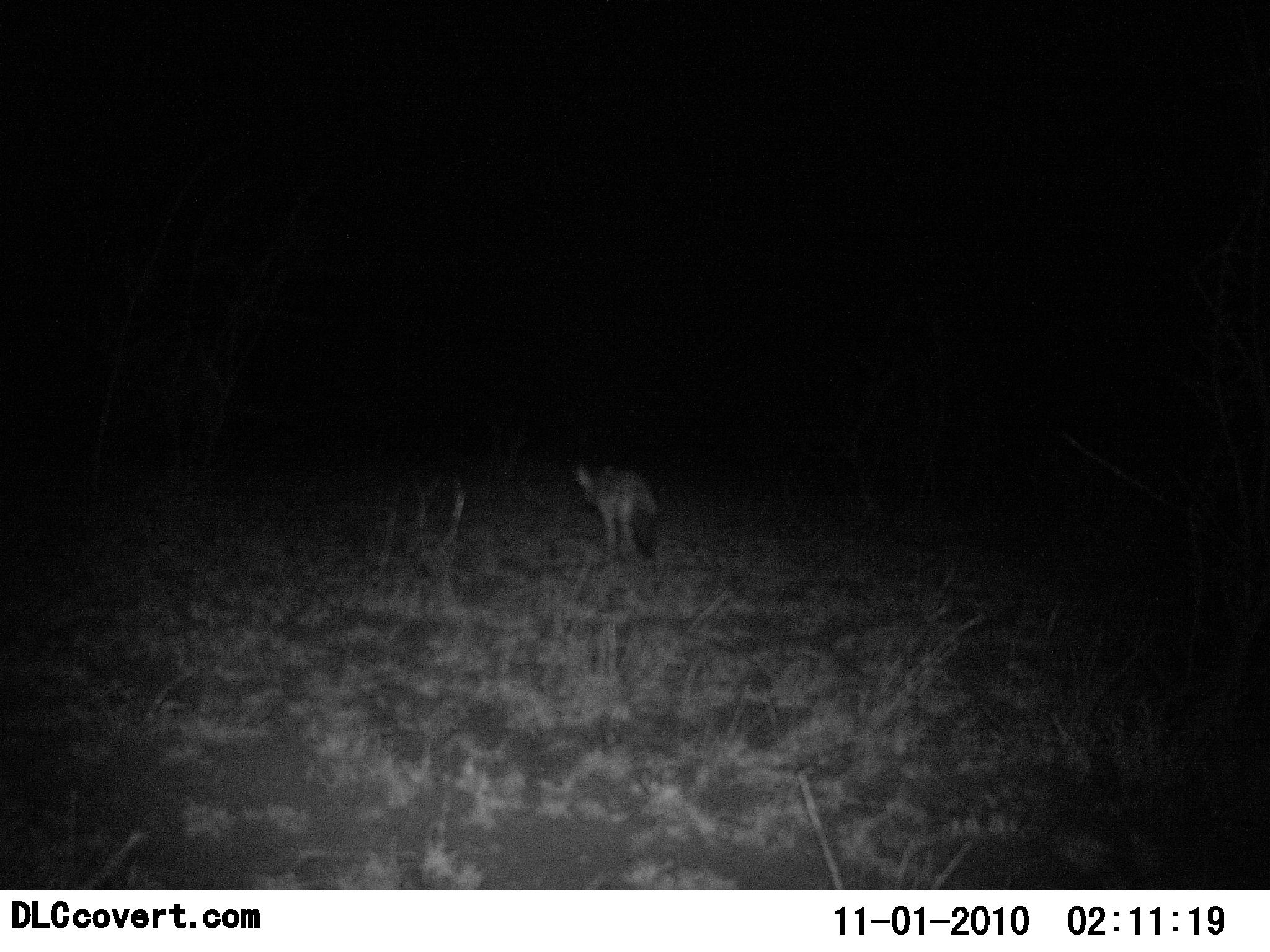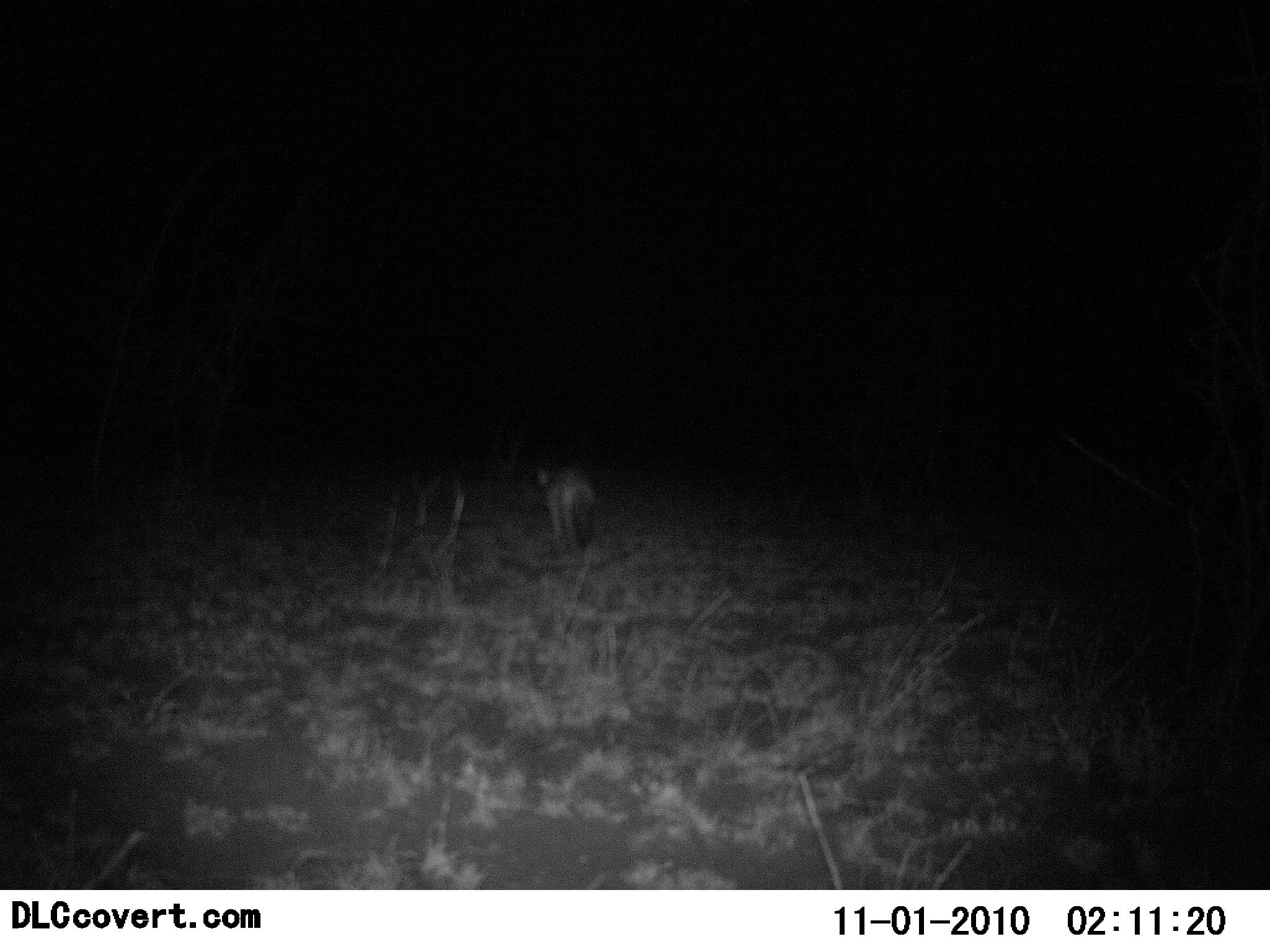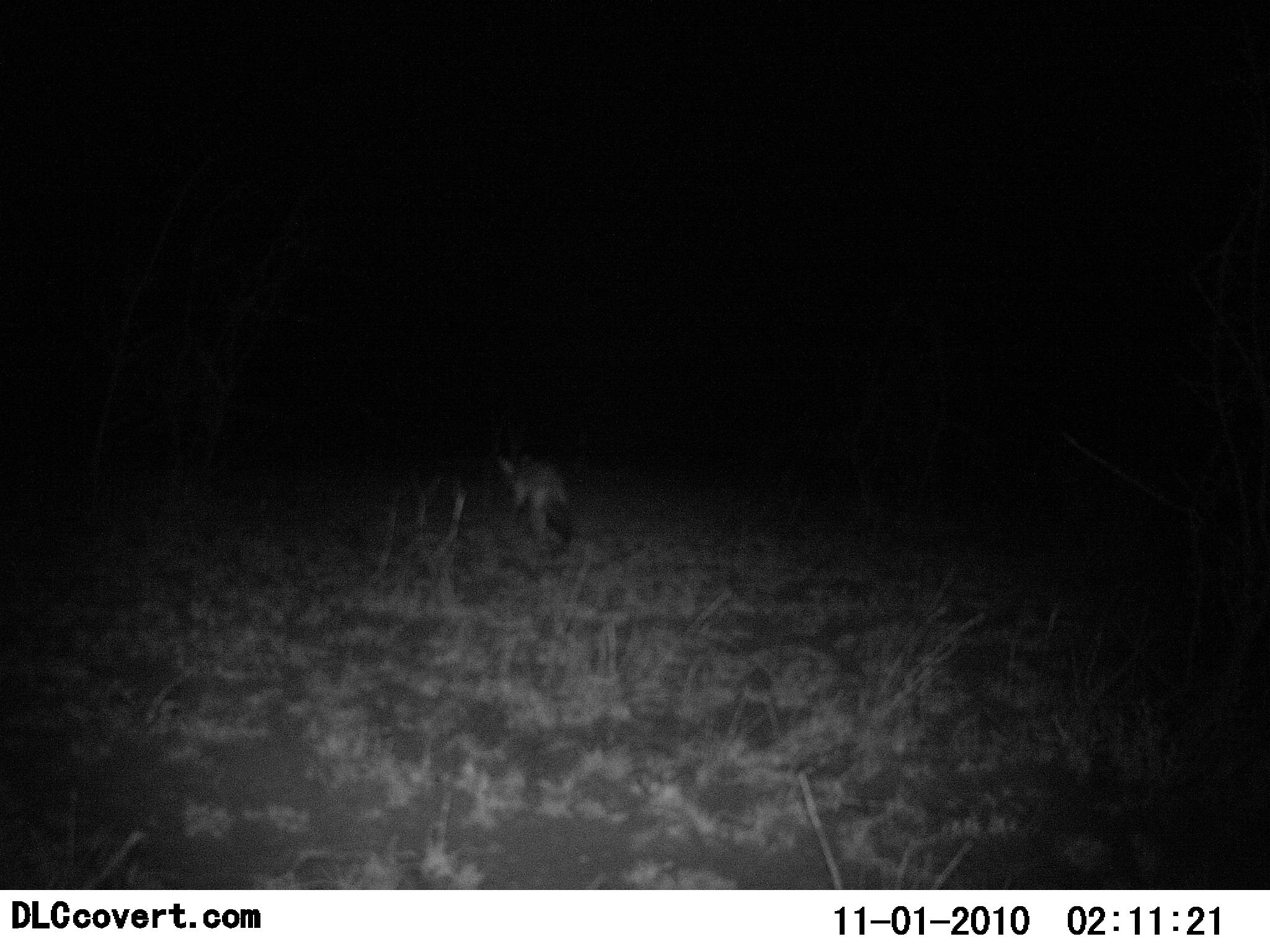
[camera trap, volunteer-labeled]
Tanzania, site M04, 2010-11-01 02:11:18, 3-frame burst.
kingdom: Animalia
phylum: Chordata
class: Mammalia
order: Carnivora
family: Canidae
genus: Otocyon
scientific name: Otocyon megalotis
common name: bat-eared fox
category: batearedfox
Batearedfox (bat-eared fox) (Otocyon megalotis), count 1. Behavior (volunteer vote fractions): standing 0%, resting 0%, moving 100%, interacting 0%. Young present (vote fraction): 0%. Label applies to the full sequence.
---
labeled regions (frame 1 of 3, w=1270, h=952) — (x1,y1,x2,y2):
animal: (573,462,660,558)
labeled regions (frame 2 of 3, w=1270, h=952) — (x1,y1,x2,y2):
animal: (534,461,600,553)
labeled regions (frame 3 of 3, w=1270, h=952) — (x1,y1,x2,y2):
animal: (492,447,579,553)